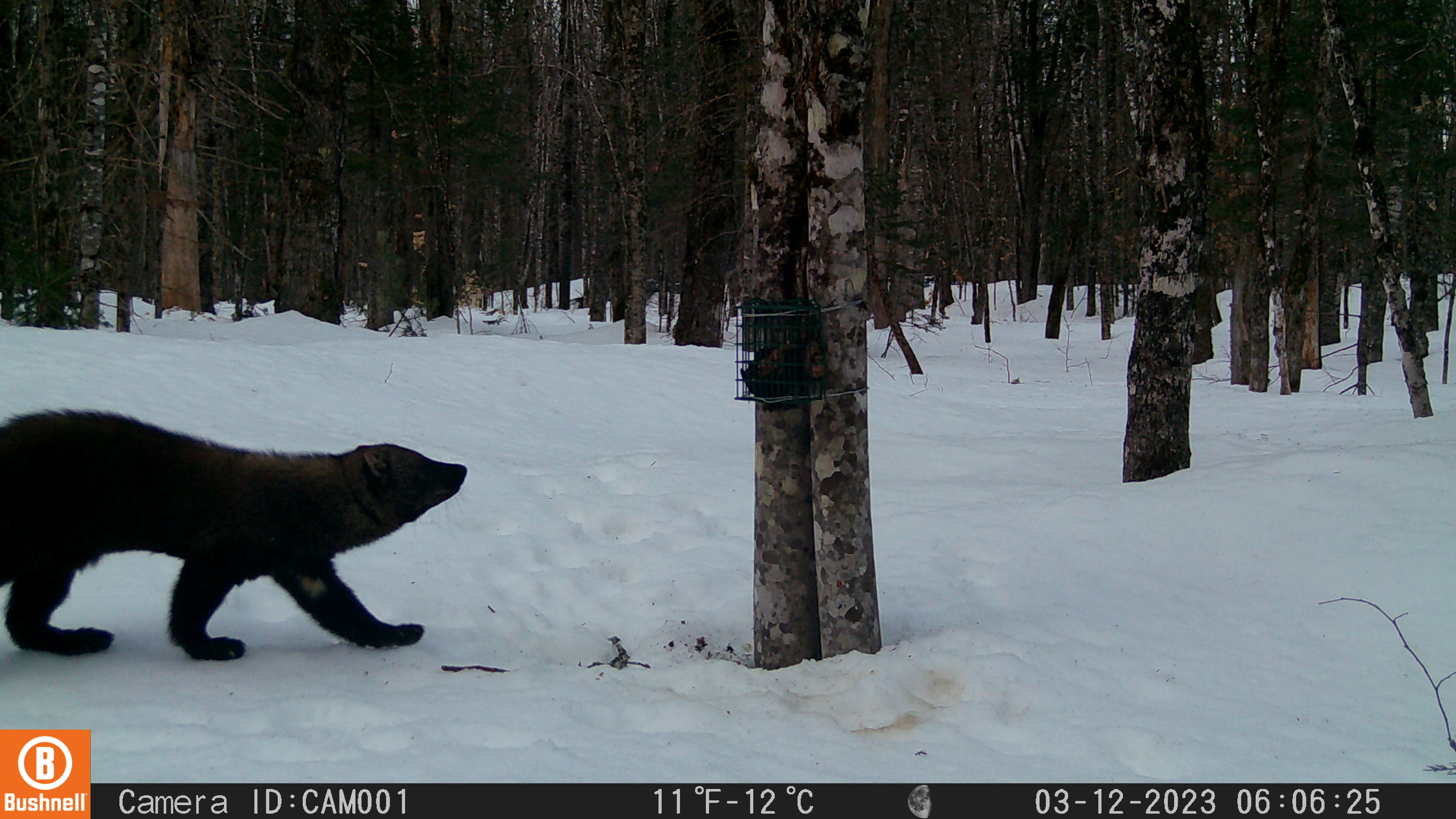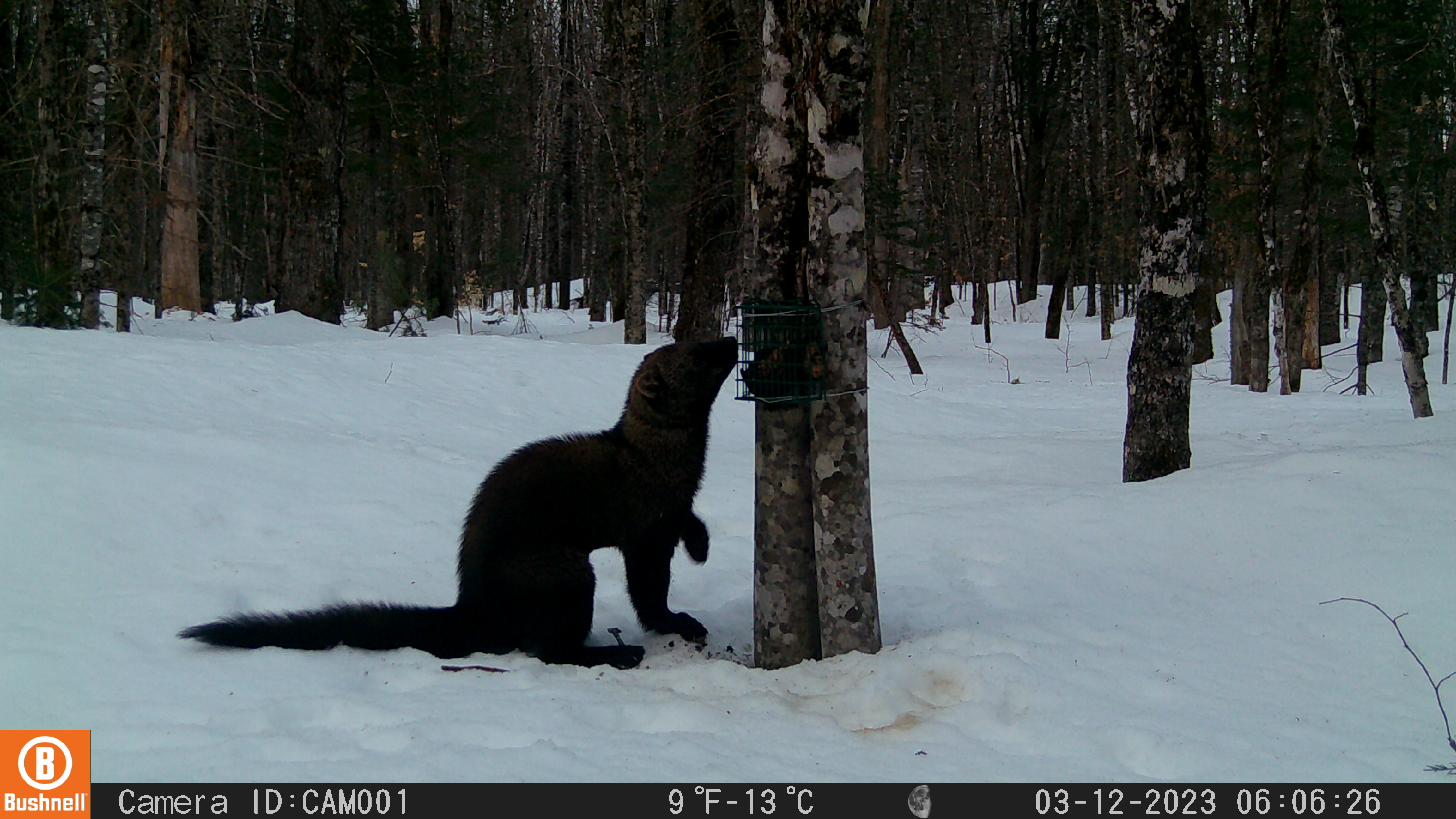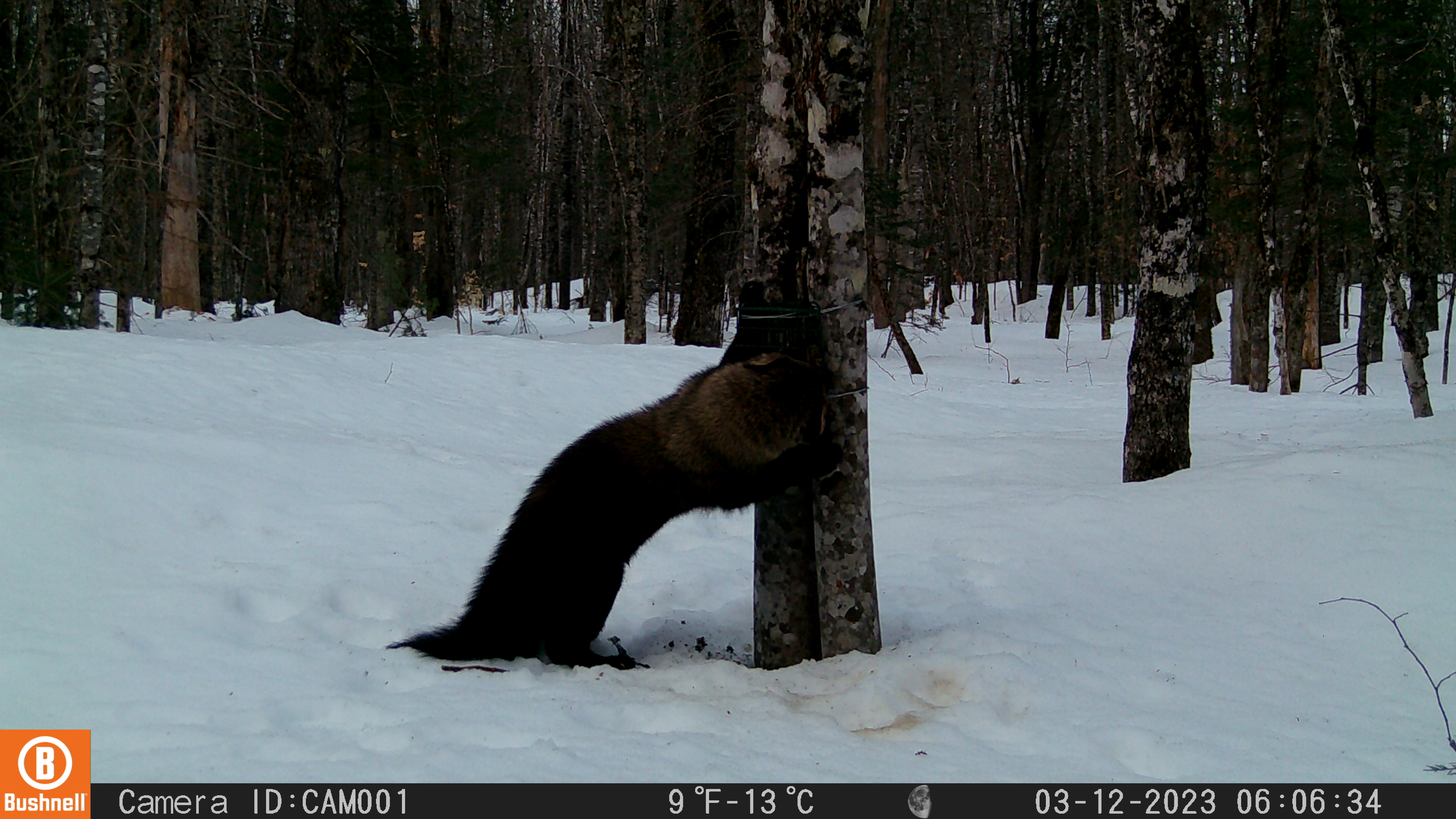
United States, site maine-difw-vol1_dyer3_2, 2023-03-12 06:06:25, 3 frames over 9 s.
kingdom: Animalia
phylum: Chordata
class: Mammalia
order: Carnivora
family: Mustelidae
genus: Pekania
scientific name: Pekania pennanti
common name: fisher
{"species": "fisher (Pekania pennanti)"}